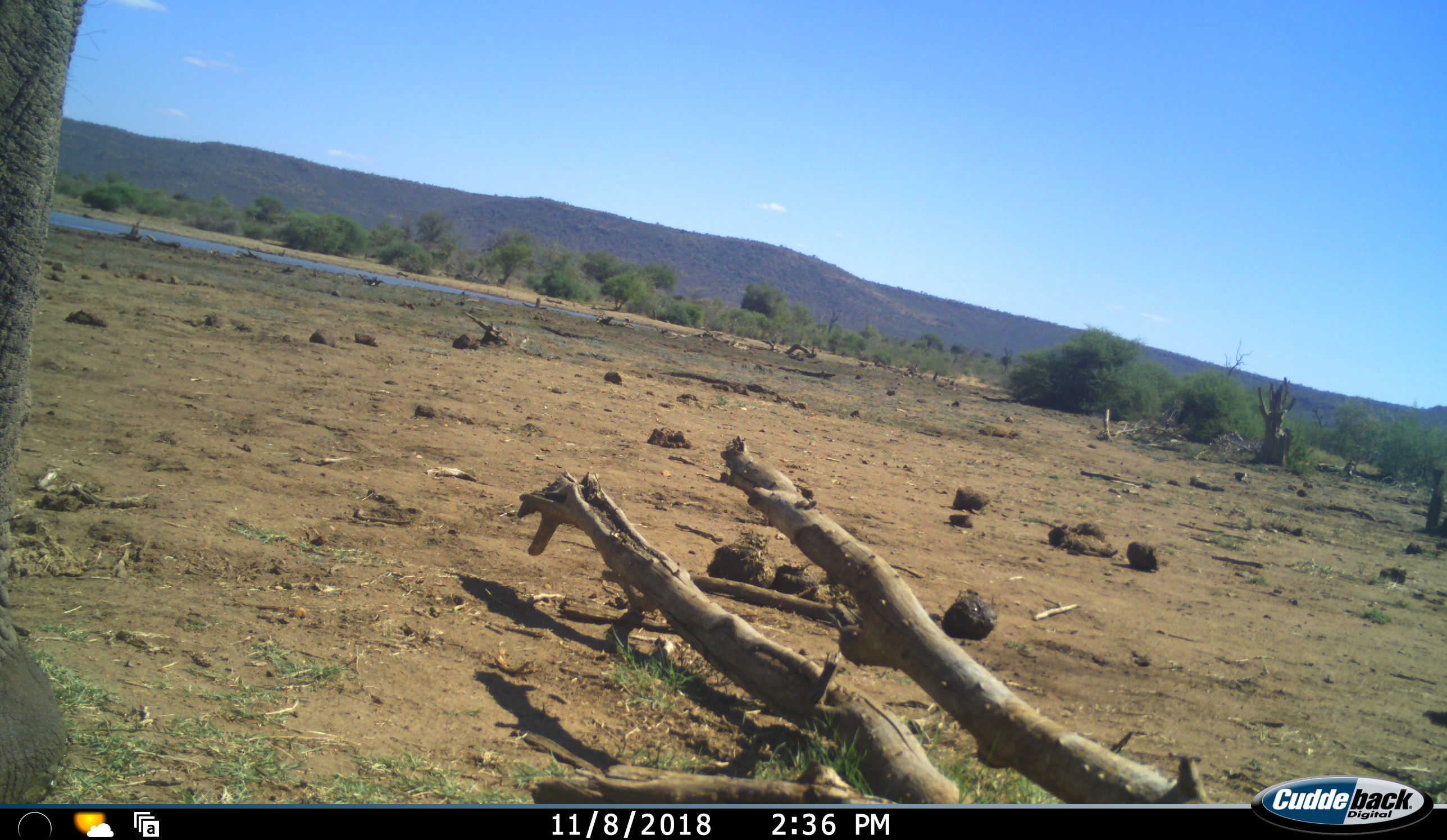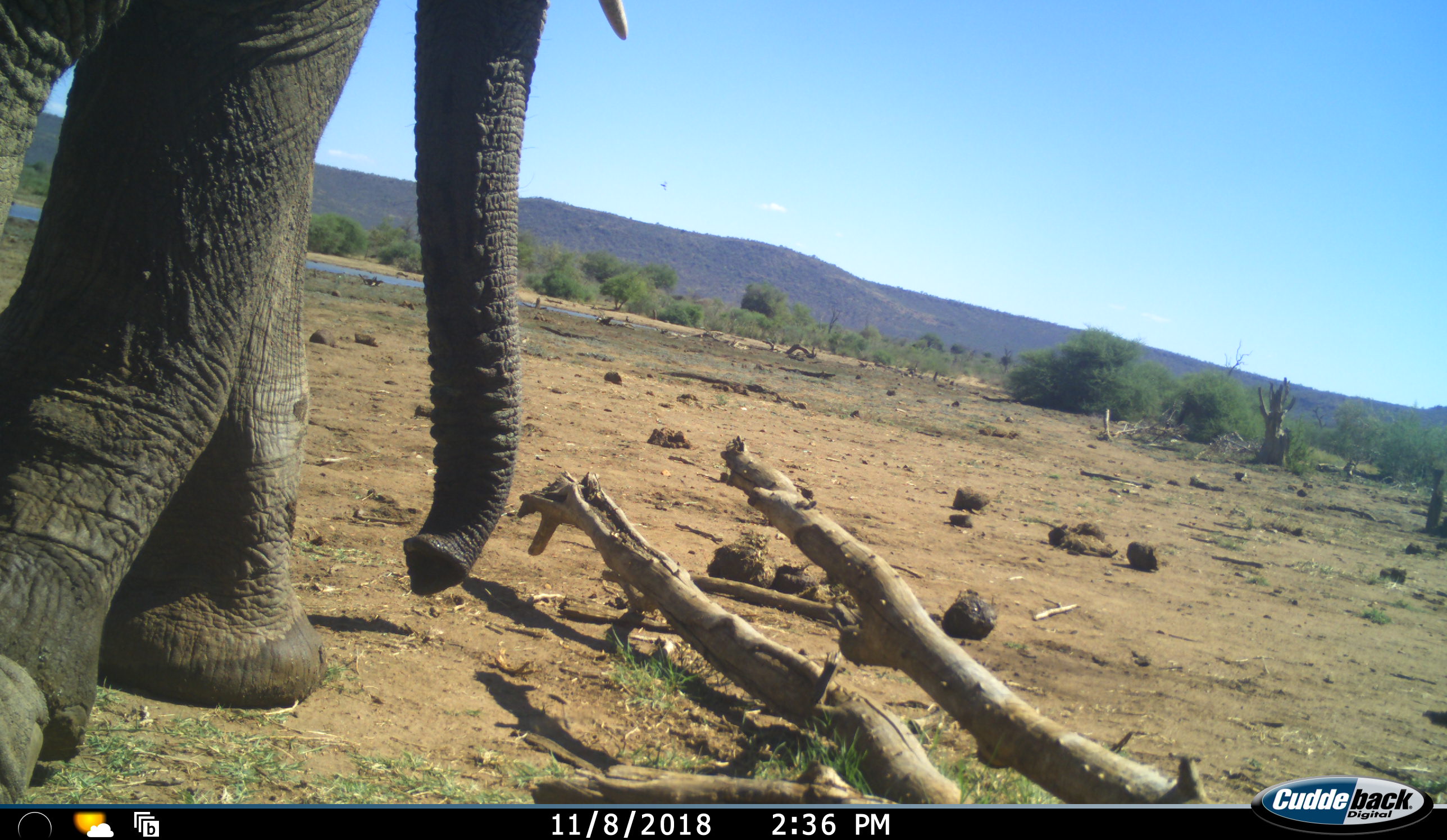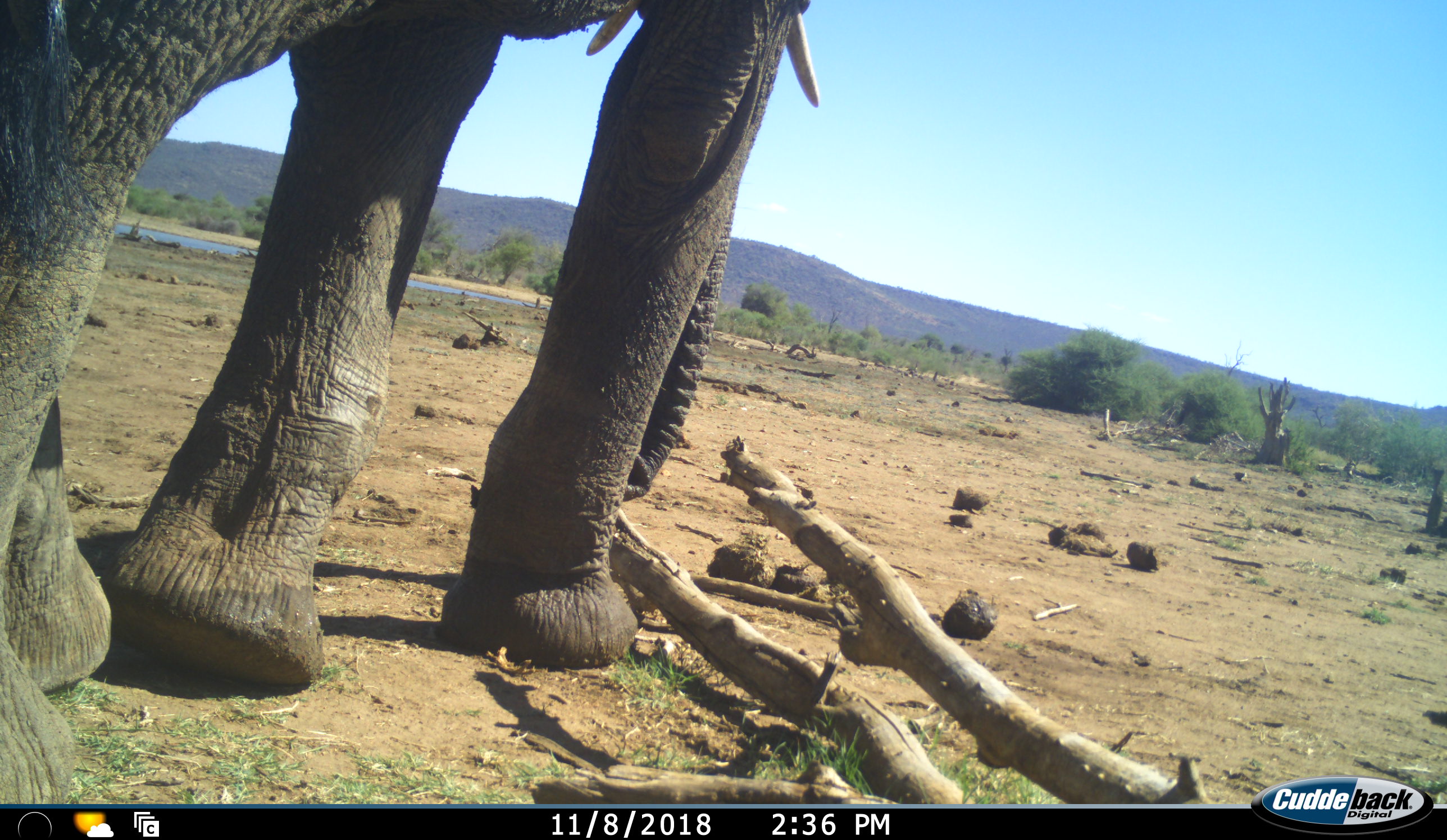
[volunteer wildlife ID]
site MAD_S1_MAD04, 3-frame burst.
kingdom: Animalia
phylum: Chordata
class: Mammalia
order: Proboscidea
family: Elephantidae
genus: Loxodonta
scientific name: Loxodonta africana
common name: african bush elephant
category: elephant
Elephant (african bush elephant) (Loxodonta africana), count 1. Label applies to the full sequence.